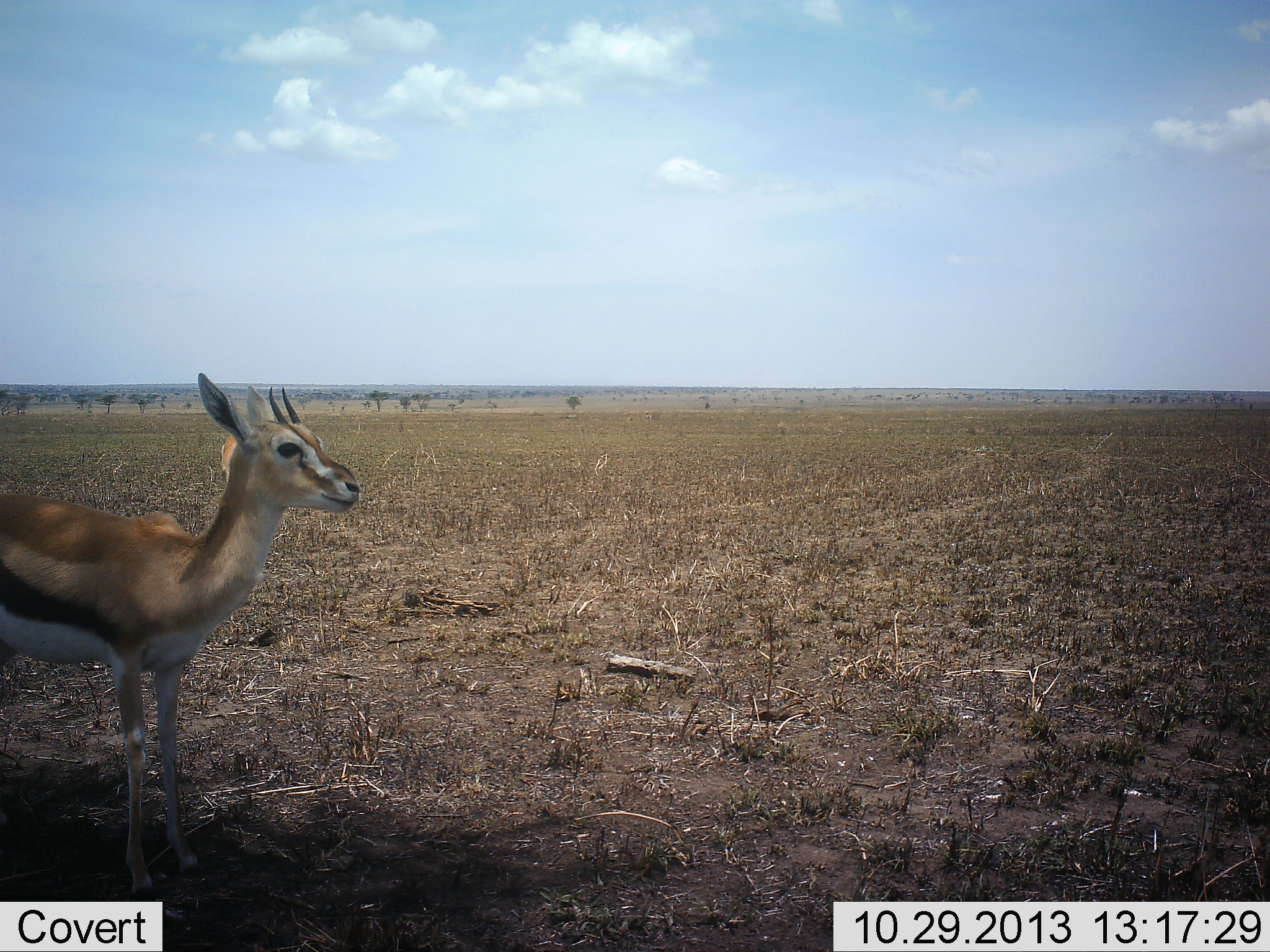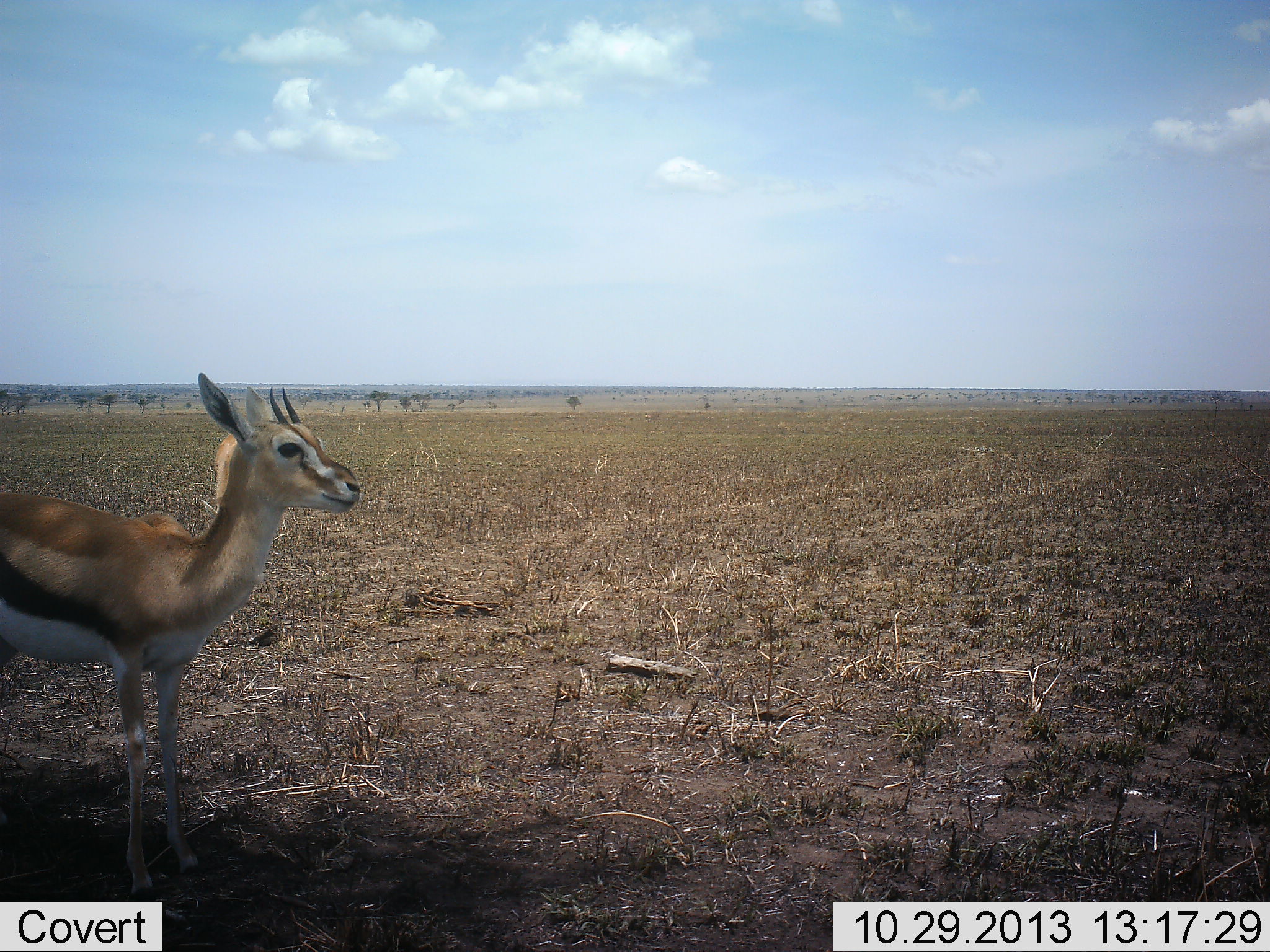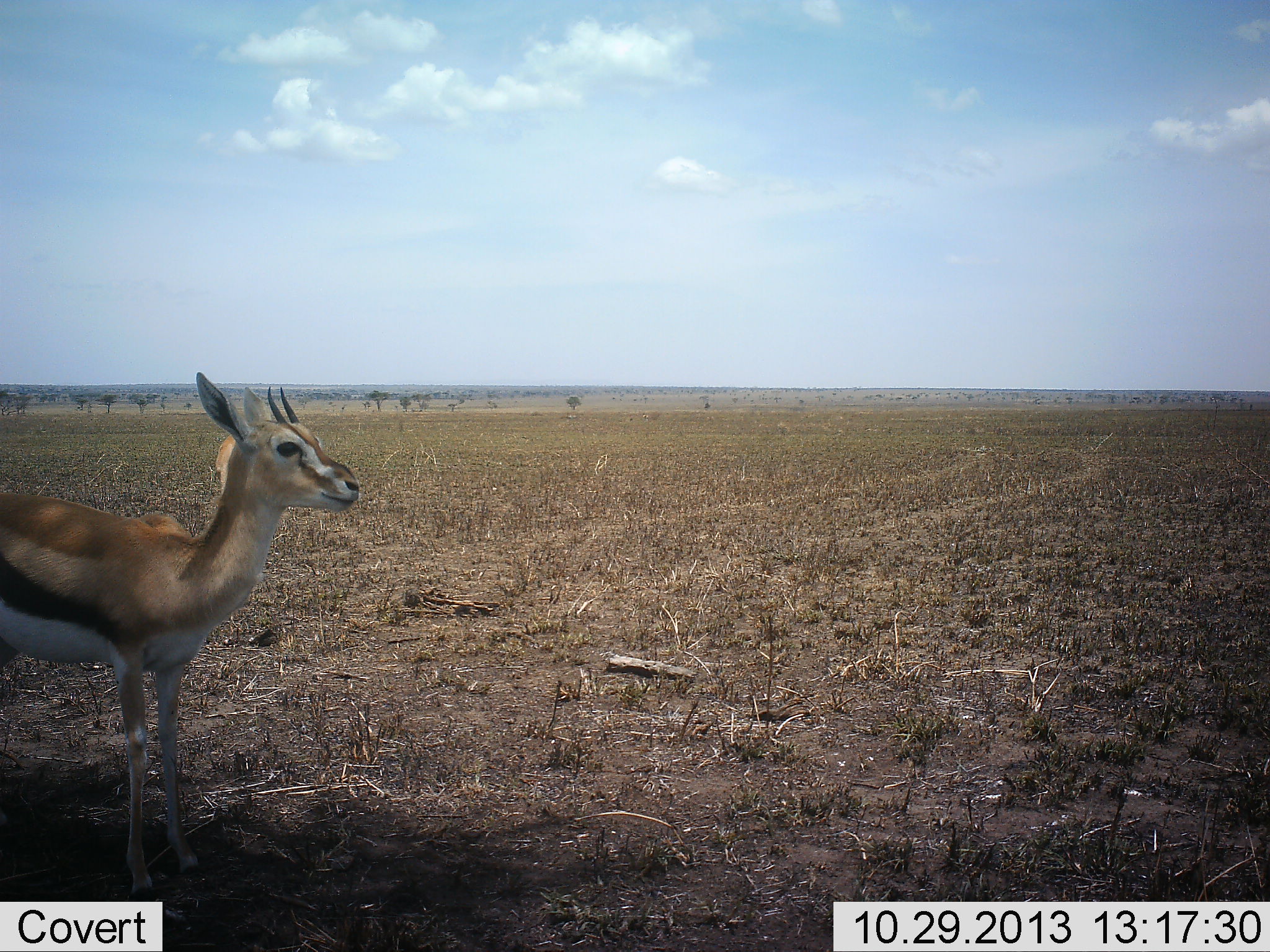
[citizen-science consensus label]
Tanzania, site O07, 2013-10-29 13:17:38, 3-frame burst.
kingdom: Animalia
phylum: Chordata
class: Mammalia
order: Artiodactyla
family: Bovidae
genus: Eudorcas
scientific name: Eudorcas thomsonii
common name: thomson's gazelle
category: gazellethomsons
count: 1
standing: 100%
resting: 0%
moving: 0%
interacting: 0%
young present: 10%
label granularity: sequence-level